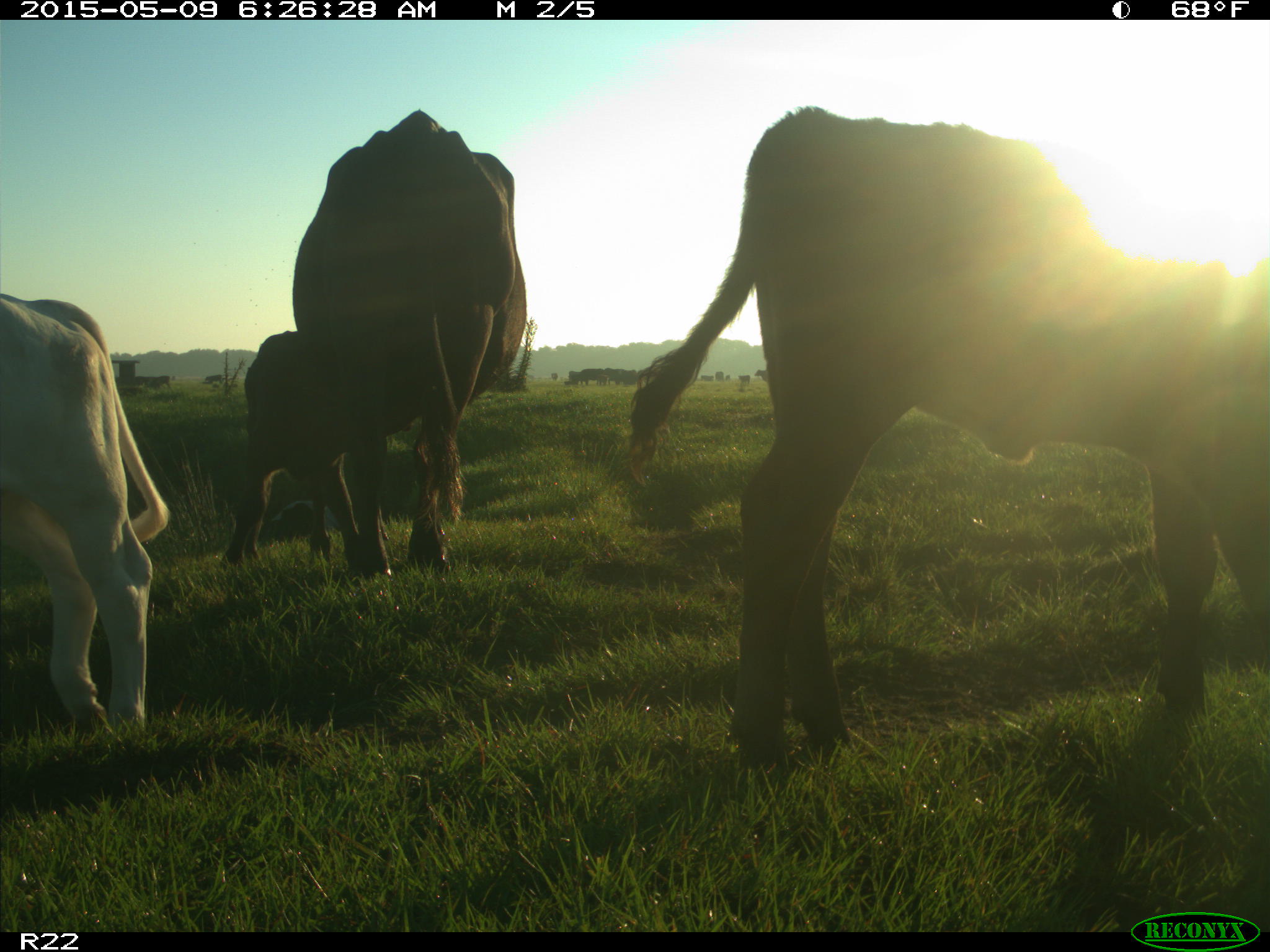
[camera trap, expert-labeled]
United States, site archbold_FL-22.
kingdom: Animalia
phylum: Chordata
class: Mammalia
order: Artiodactyla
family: Bovidae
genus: Bos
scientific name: Bos taurus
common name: domestic cow